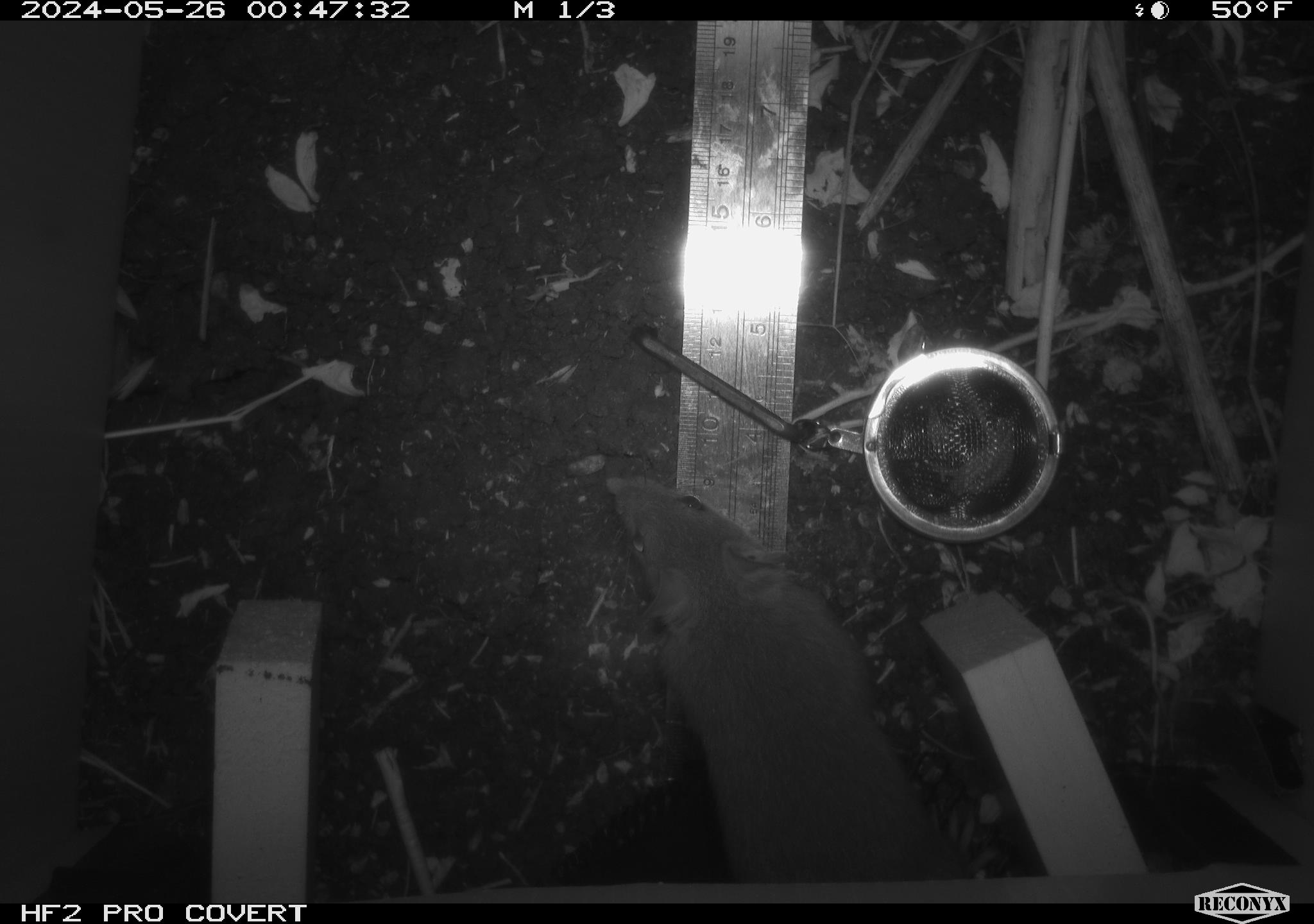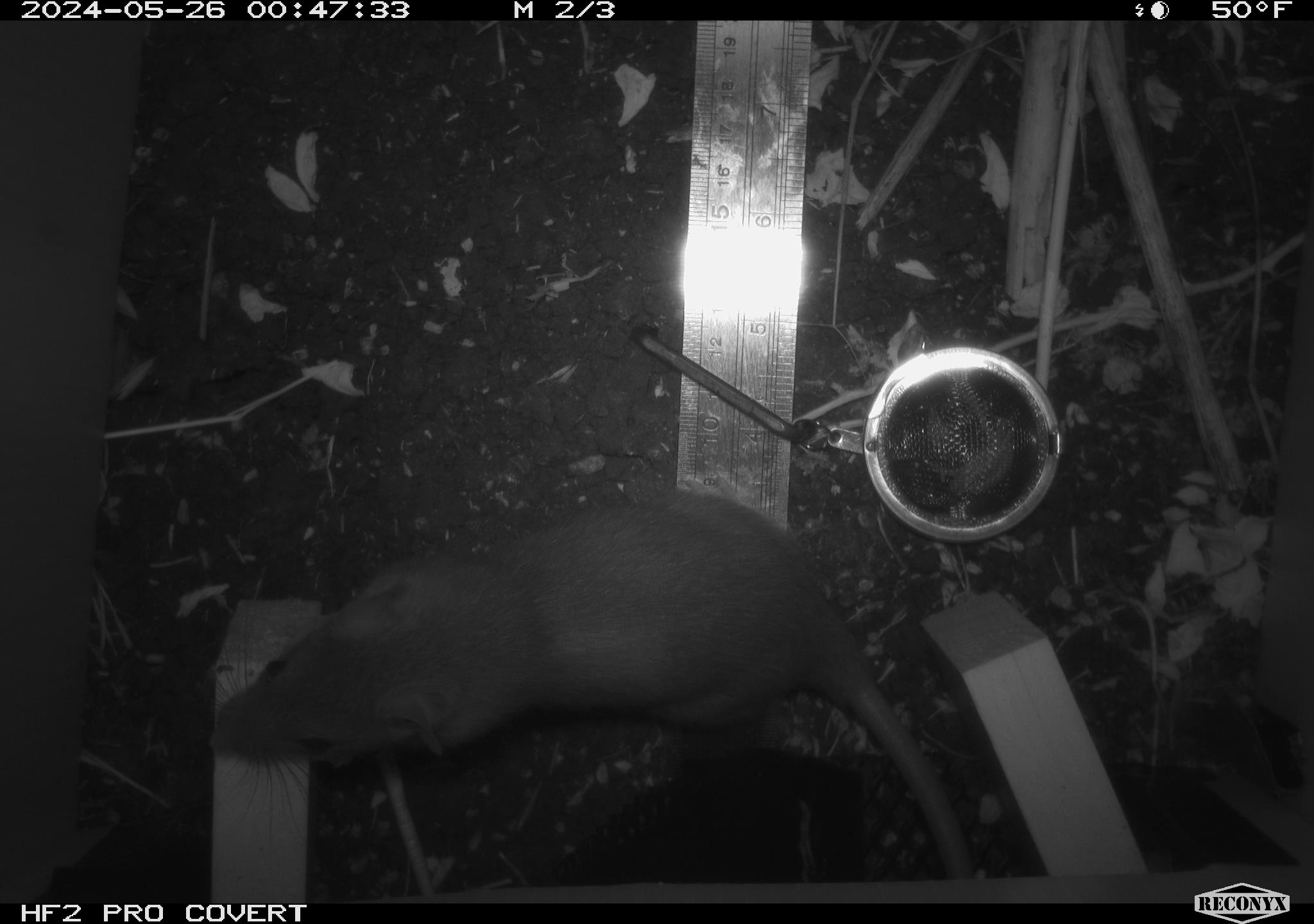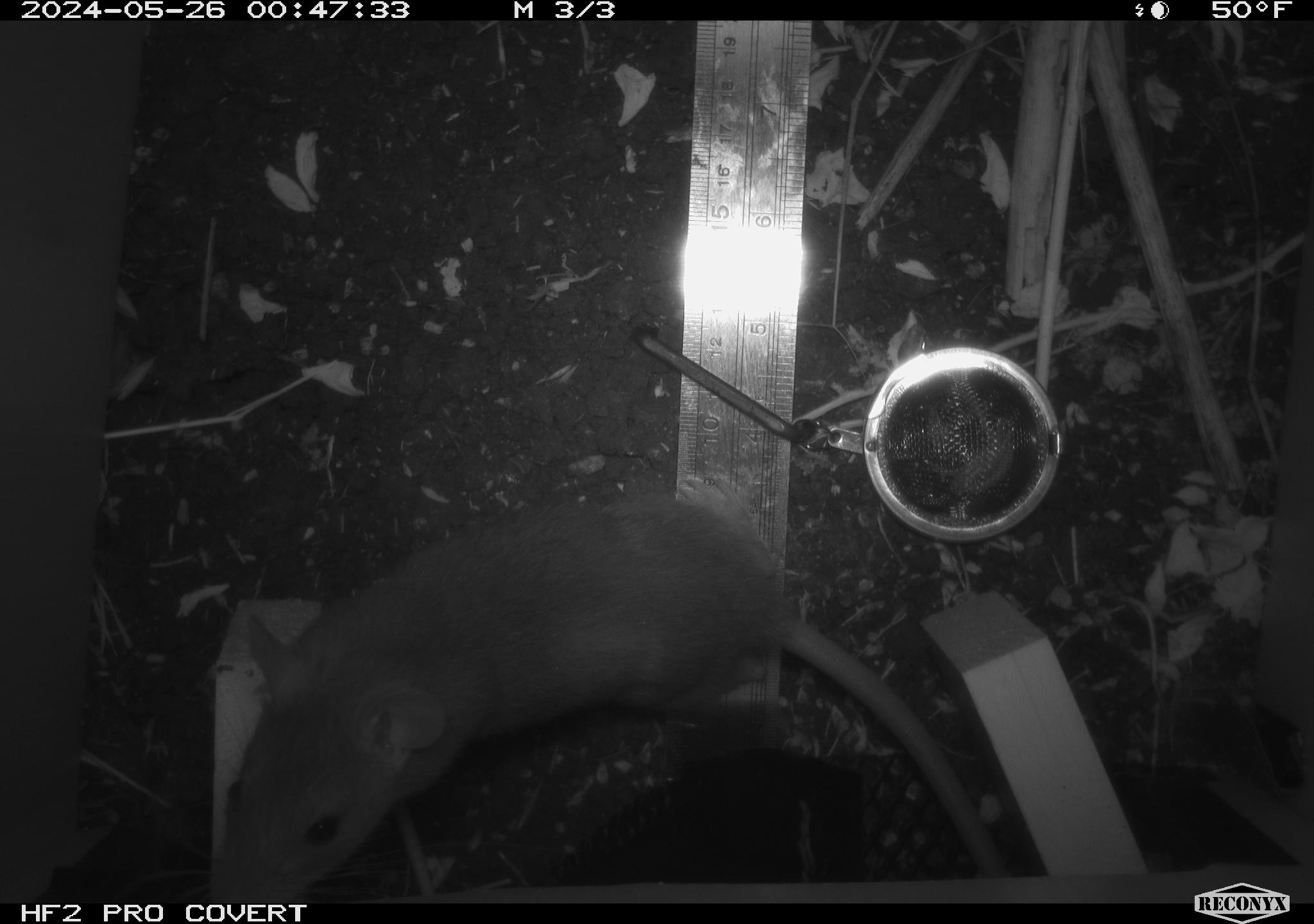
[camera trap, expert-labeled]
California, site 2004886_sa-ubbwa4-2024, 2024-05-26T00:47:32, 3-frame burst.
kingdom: Animalia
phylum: Chordata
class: Mammalia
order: Rodentia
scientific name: Rodentia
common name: woodrat or rat or mouse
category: woodrat or rat or mouse species